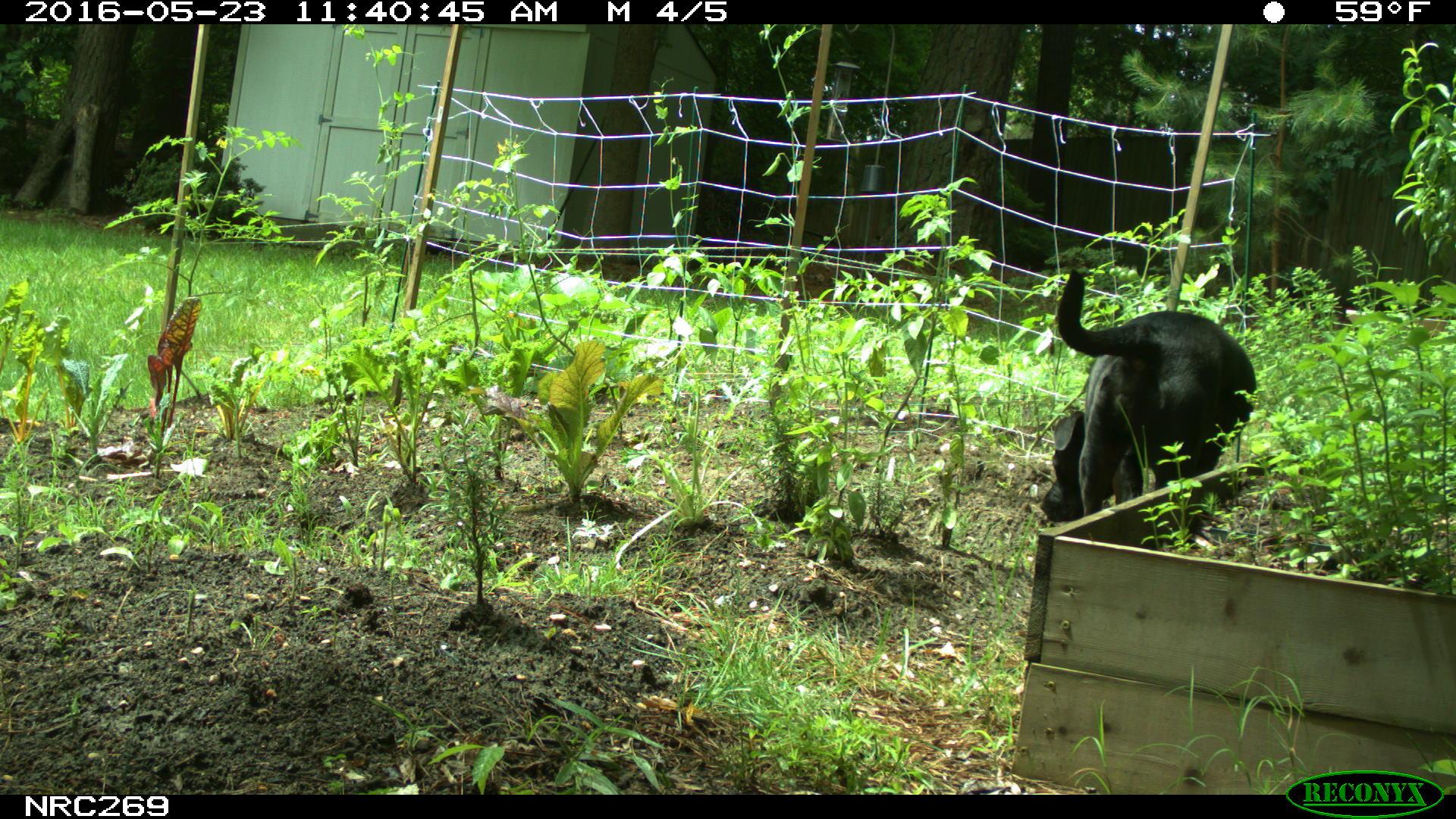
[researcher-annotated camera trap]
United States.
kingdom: Animalia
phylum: Chordata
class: Mammalia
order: Carnivora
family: Canidae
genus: Canis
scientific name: Canis familiaris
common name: domestic dog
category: Dog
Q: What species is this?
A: Dog (domestic dog) (Canis familiaris).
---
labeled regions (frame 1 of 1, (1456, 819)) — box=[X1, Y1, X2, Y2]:
Dog: box=[1033, 262, 1264, 540]